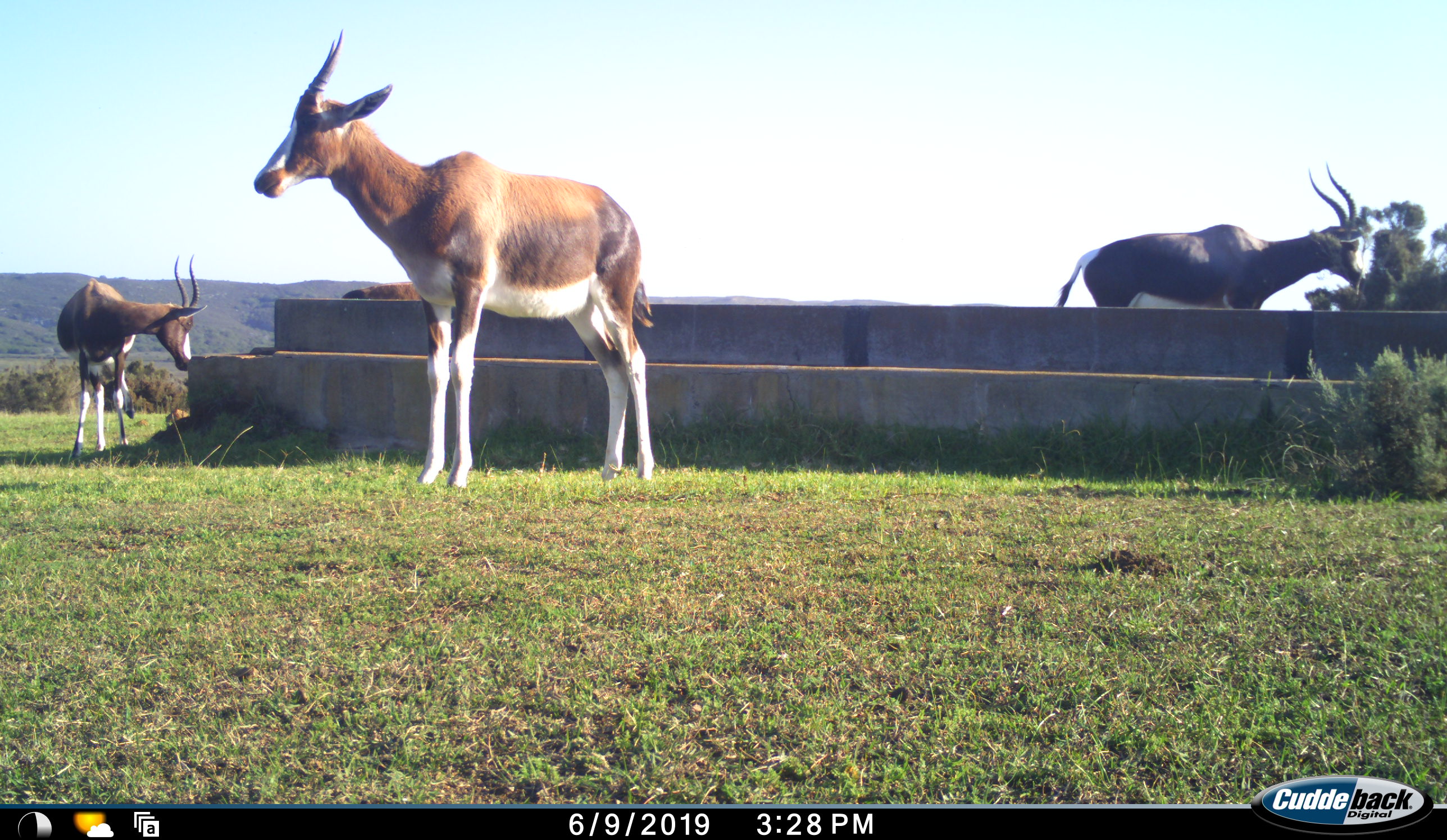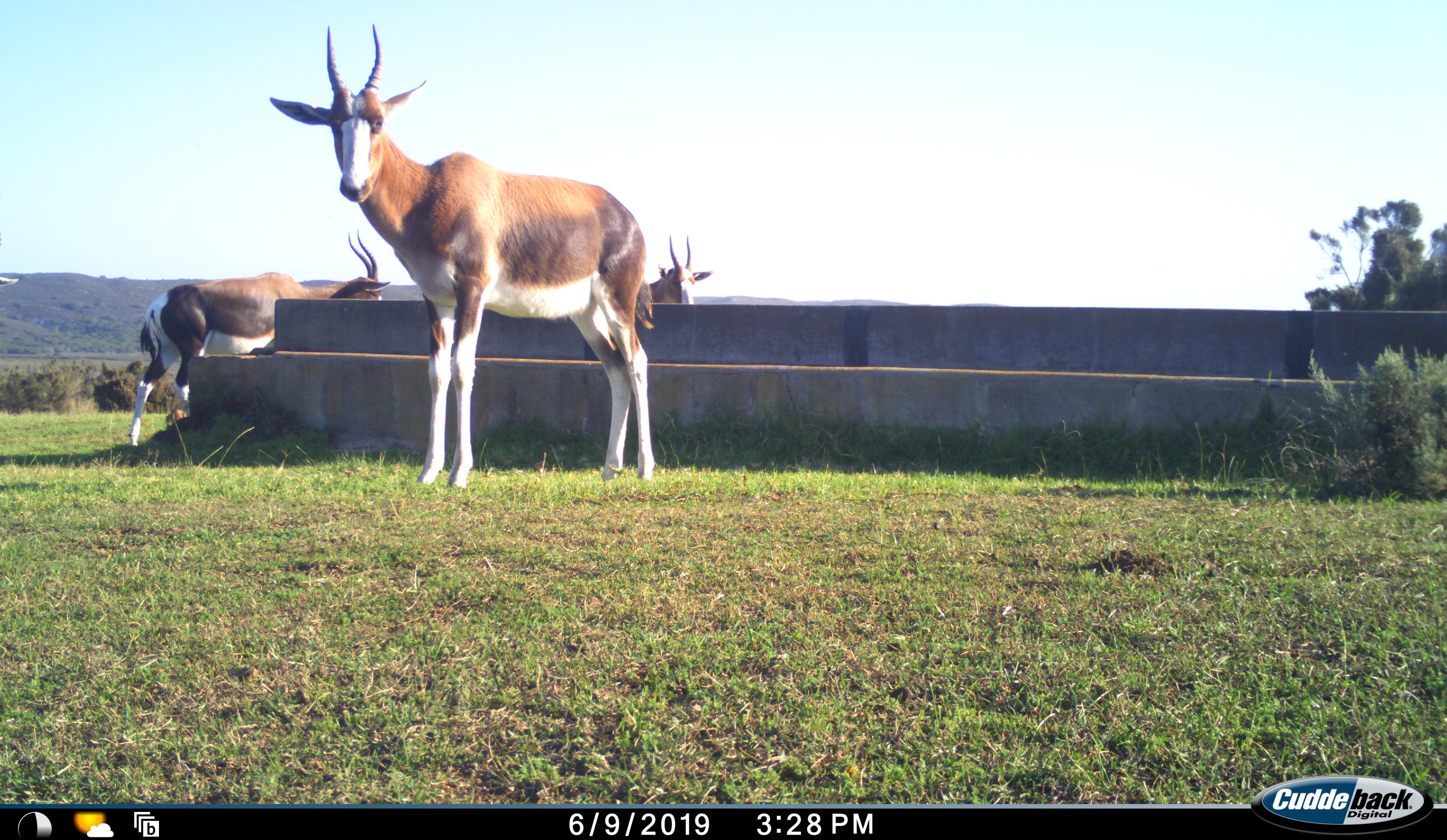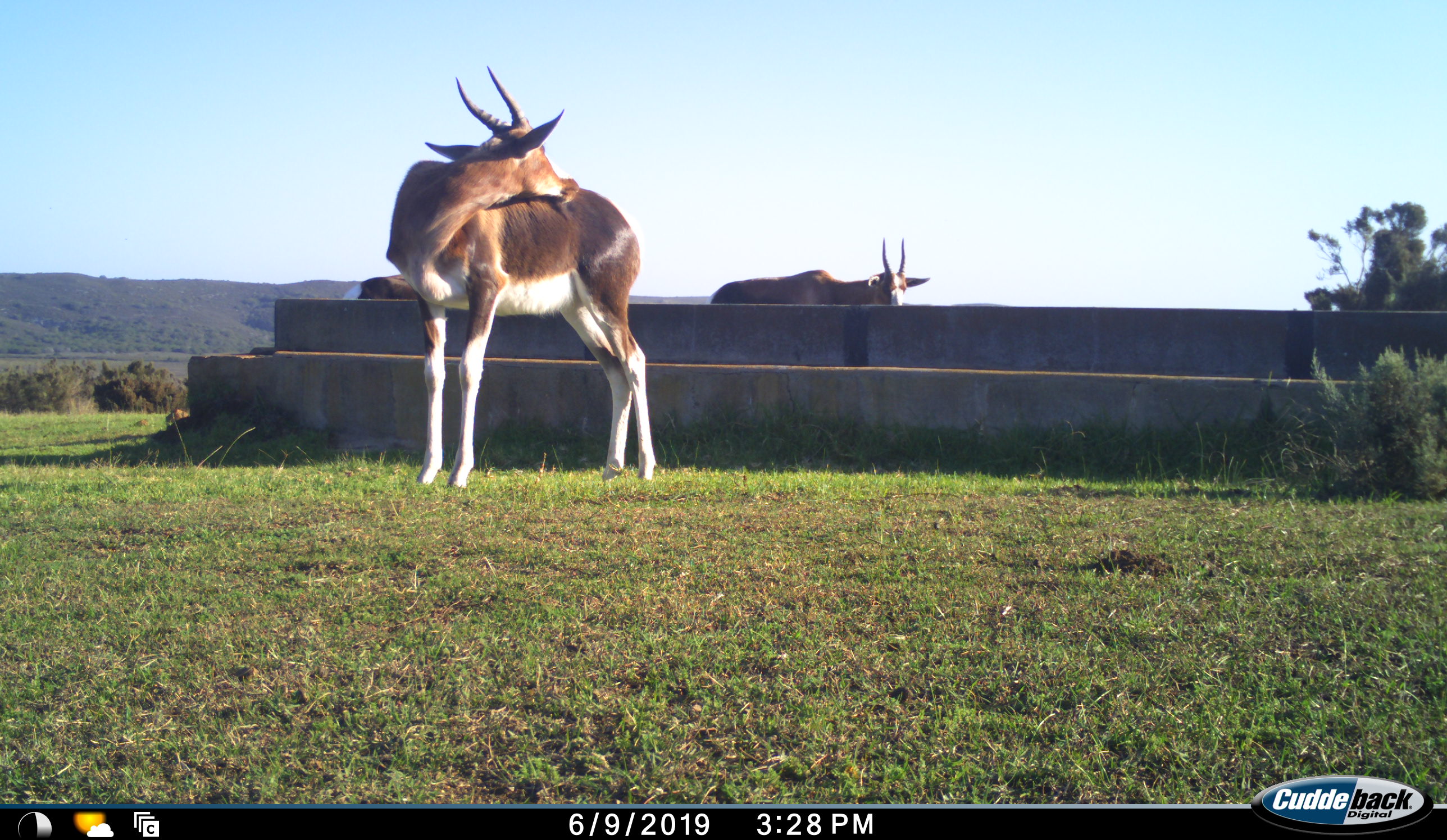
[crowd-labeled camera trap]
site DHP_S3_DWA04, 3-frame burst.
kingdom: Animalia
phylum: Chordata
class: Mammalia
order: Artiodactyla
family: Bovidae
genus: Damaliscus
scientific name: Damaliscus pygargus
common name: bontebok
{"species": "bontebok (Damaliscus pygargus)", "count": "4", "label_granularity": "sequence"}